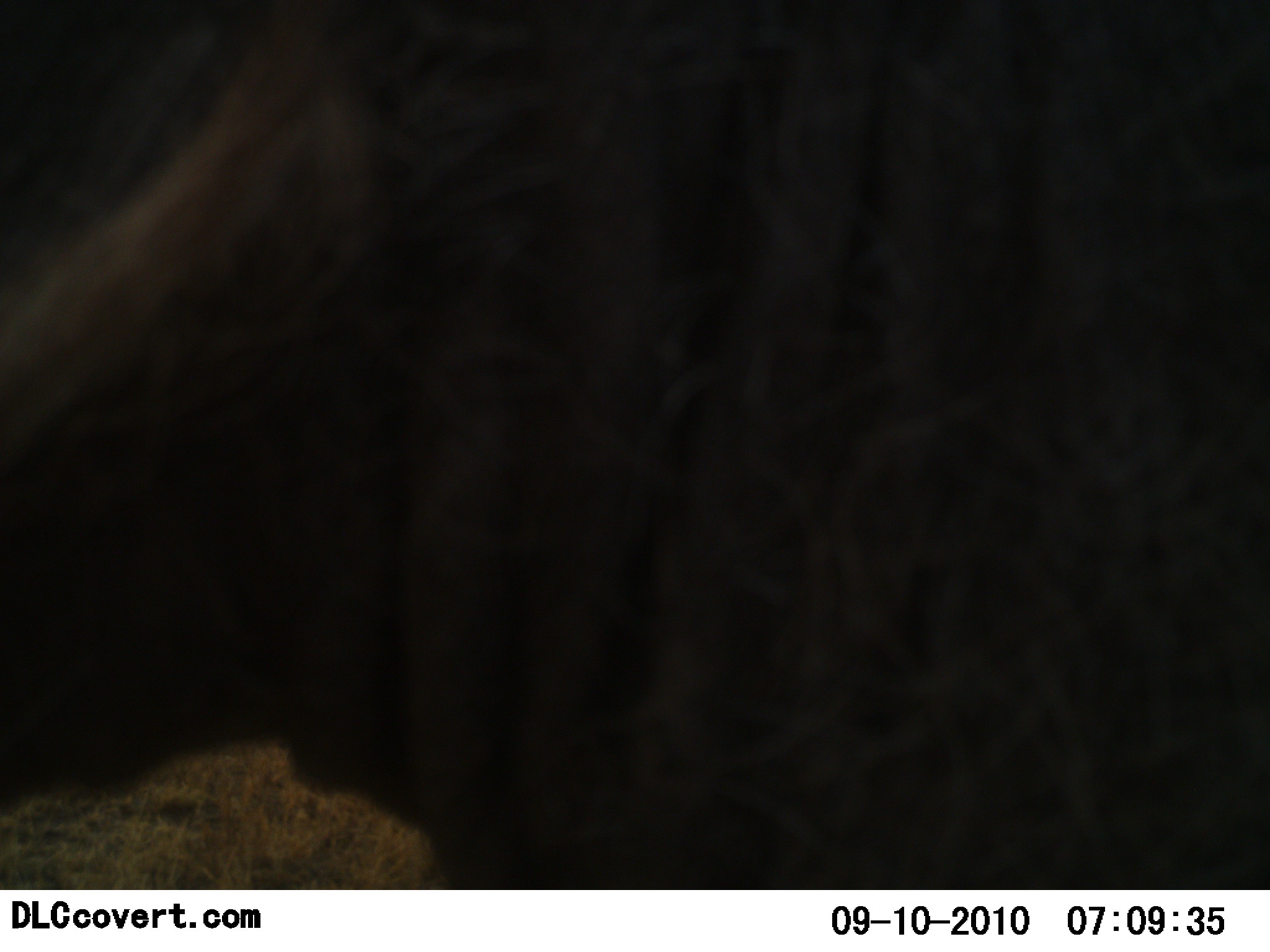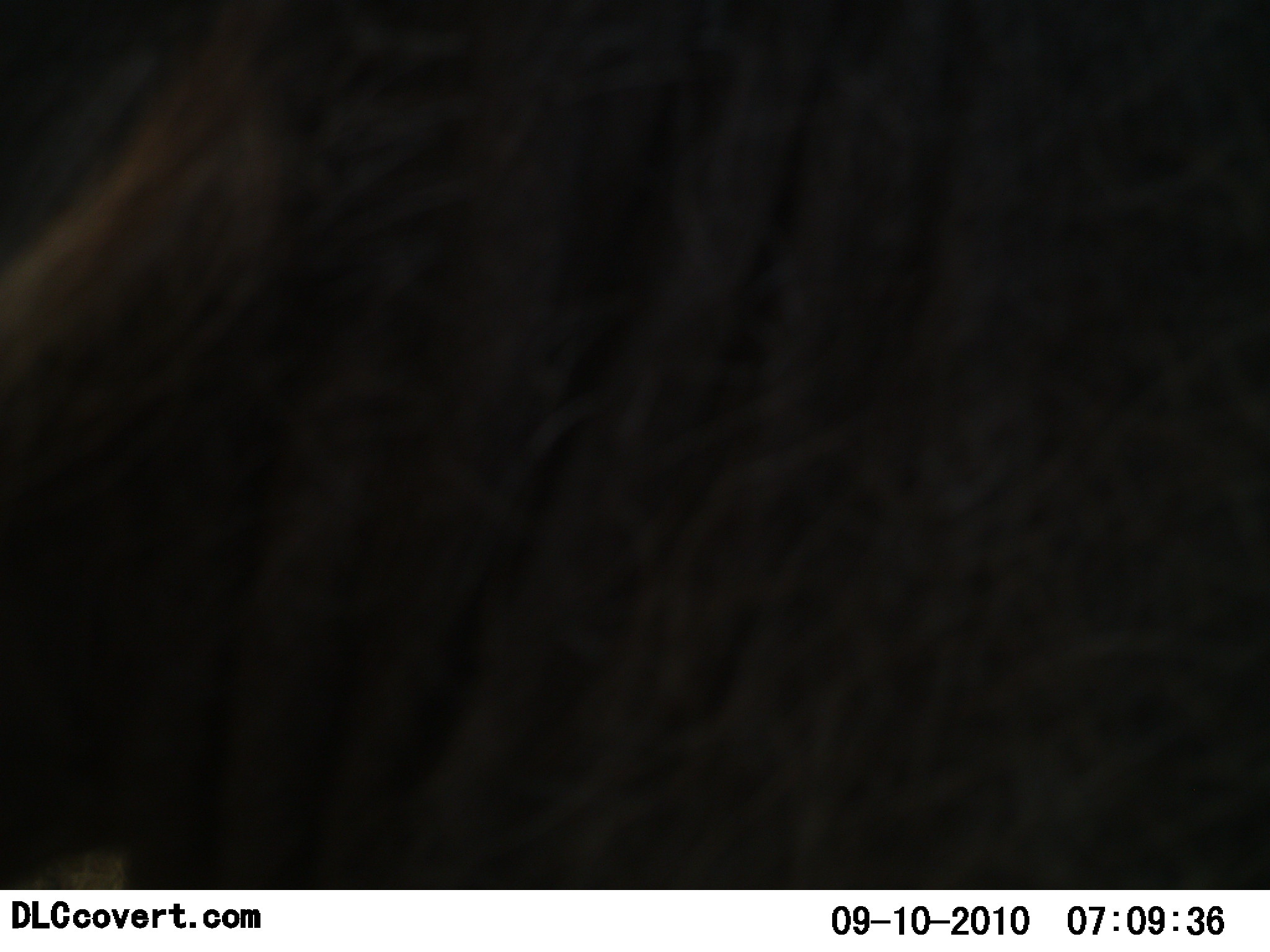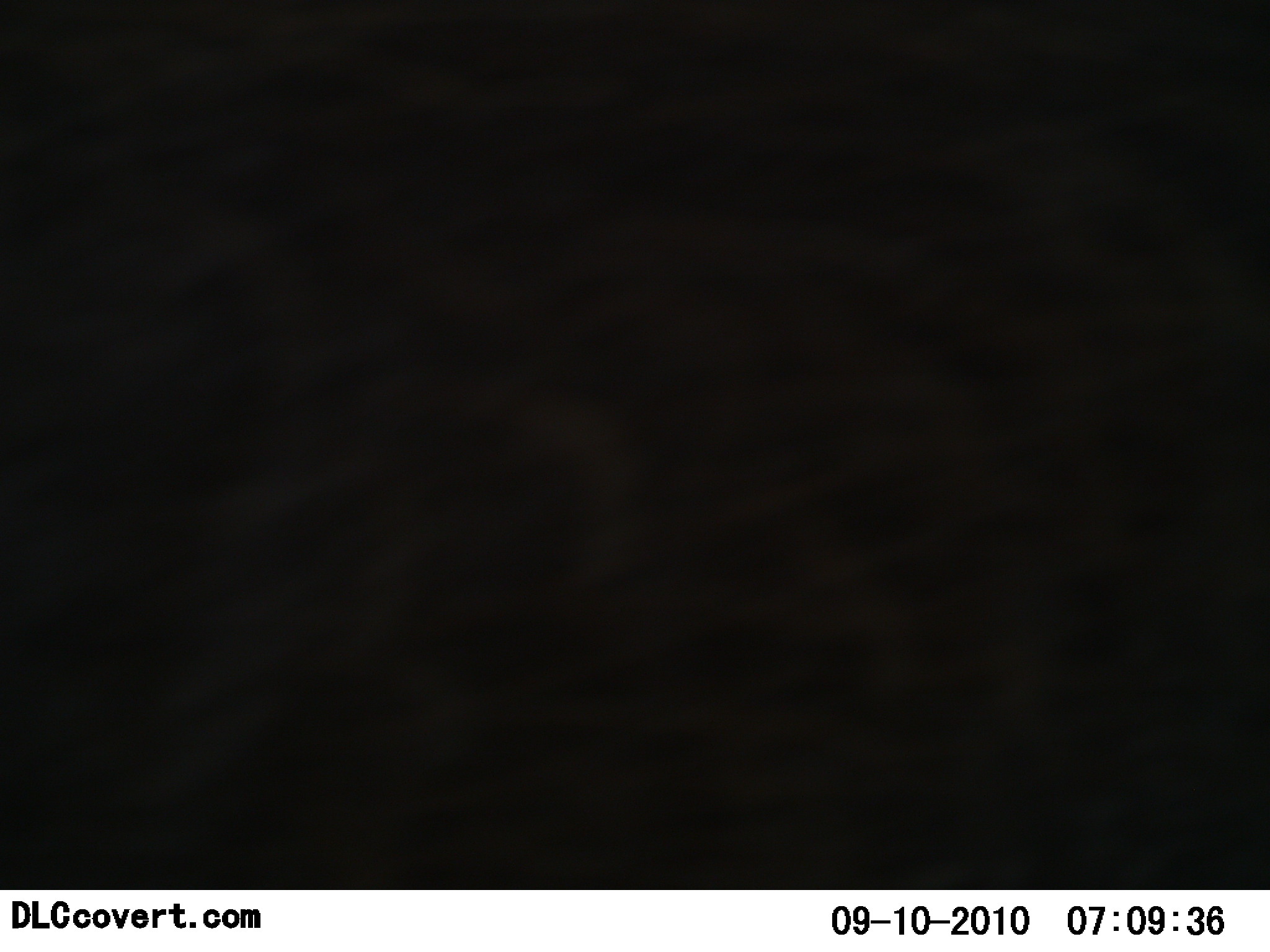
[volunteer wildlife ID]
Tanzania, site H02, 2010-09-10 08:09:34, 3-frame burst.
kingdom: Animalia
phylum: Chordata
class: Mammalia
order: Artiodactyla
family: Suidae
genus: Phacochoerus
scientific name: Phacochoerus africanus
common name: warthog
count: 1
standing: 75%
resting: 0%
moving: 25%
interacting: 0%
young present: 0%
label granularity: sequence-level